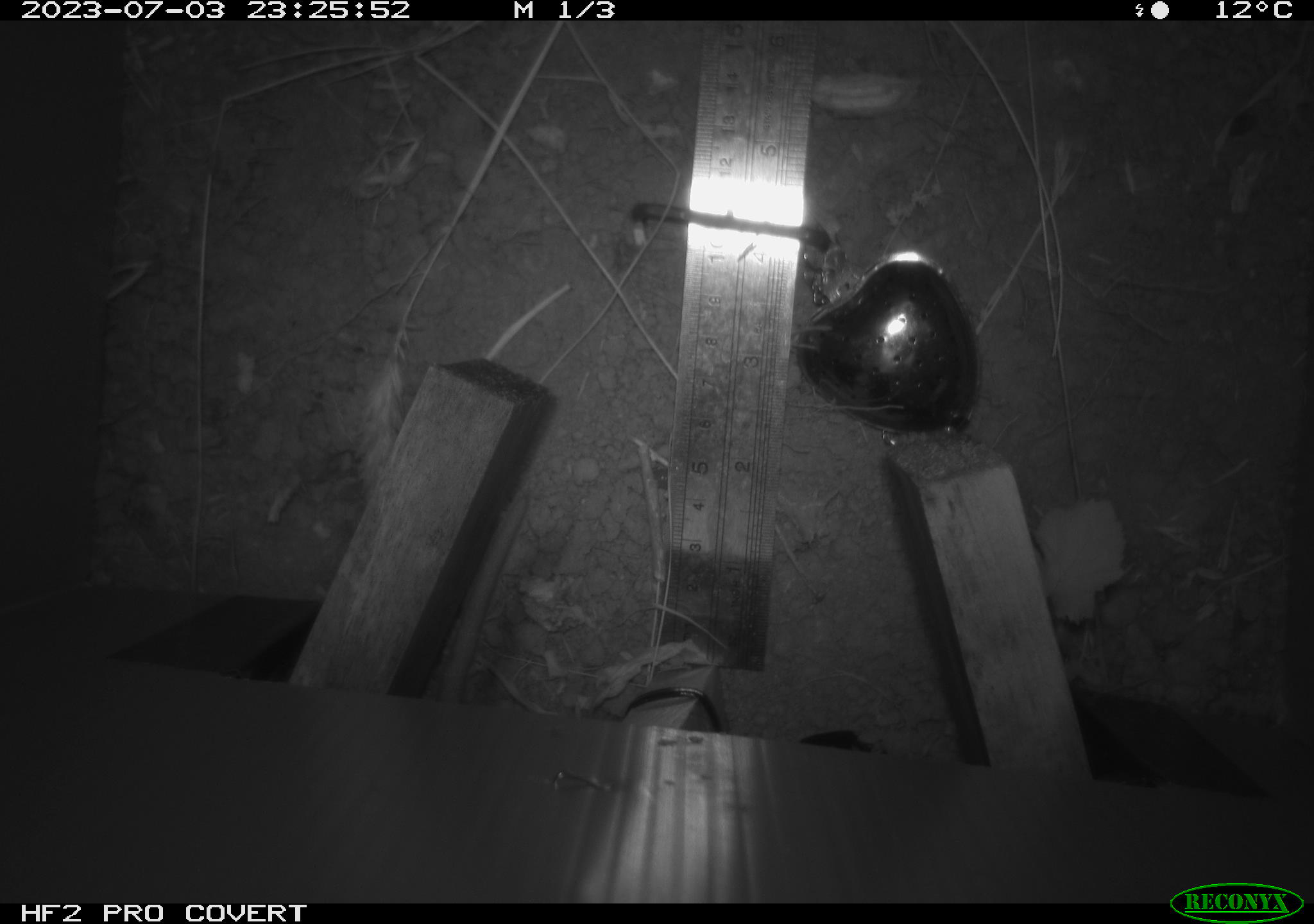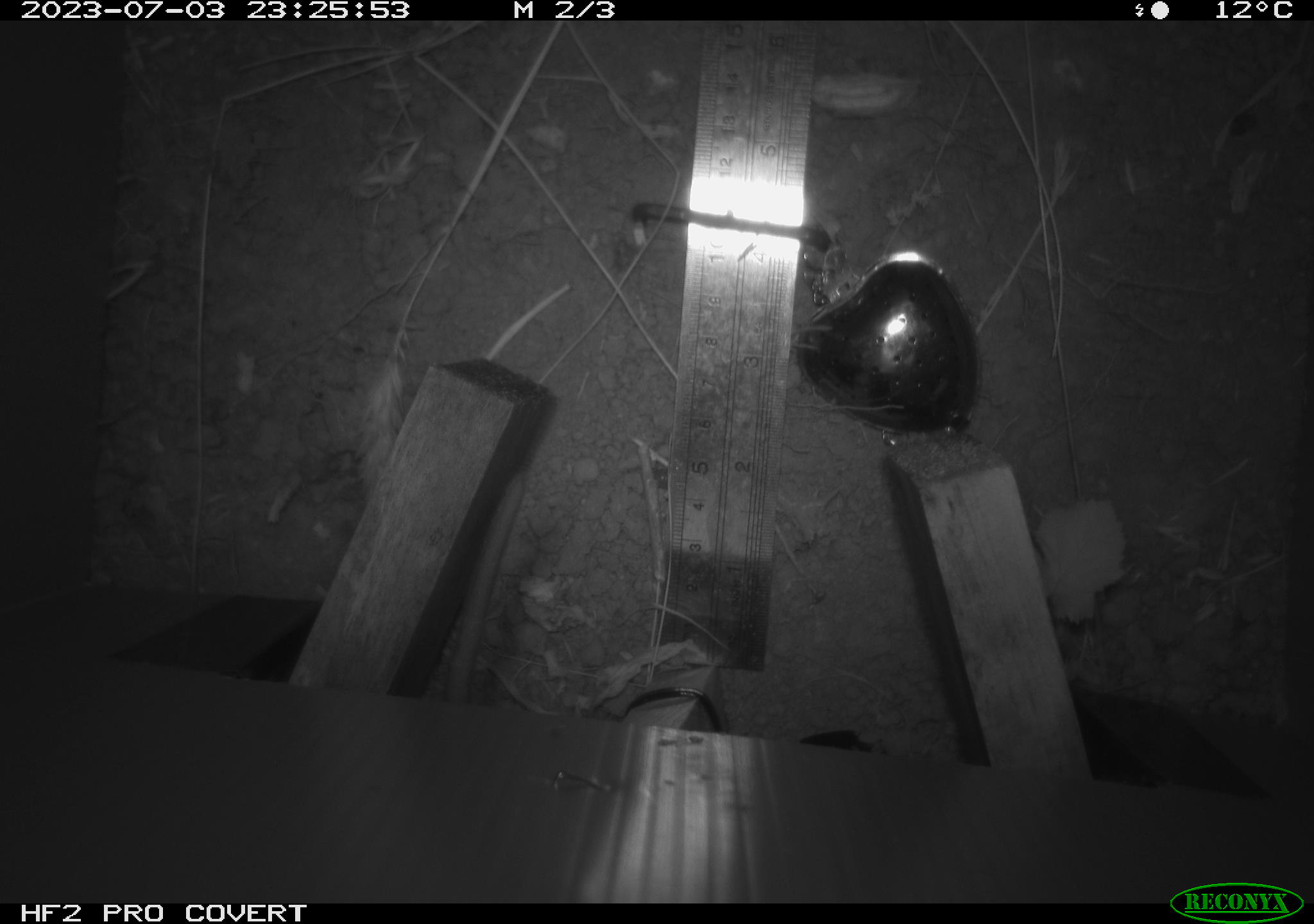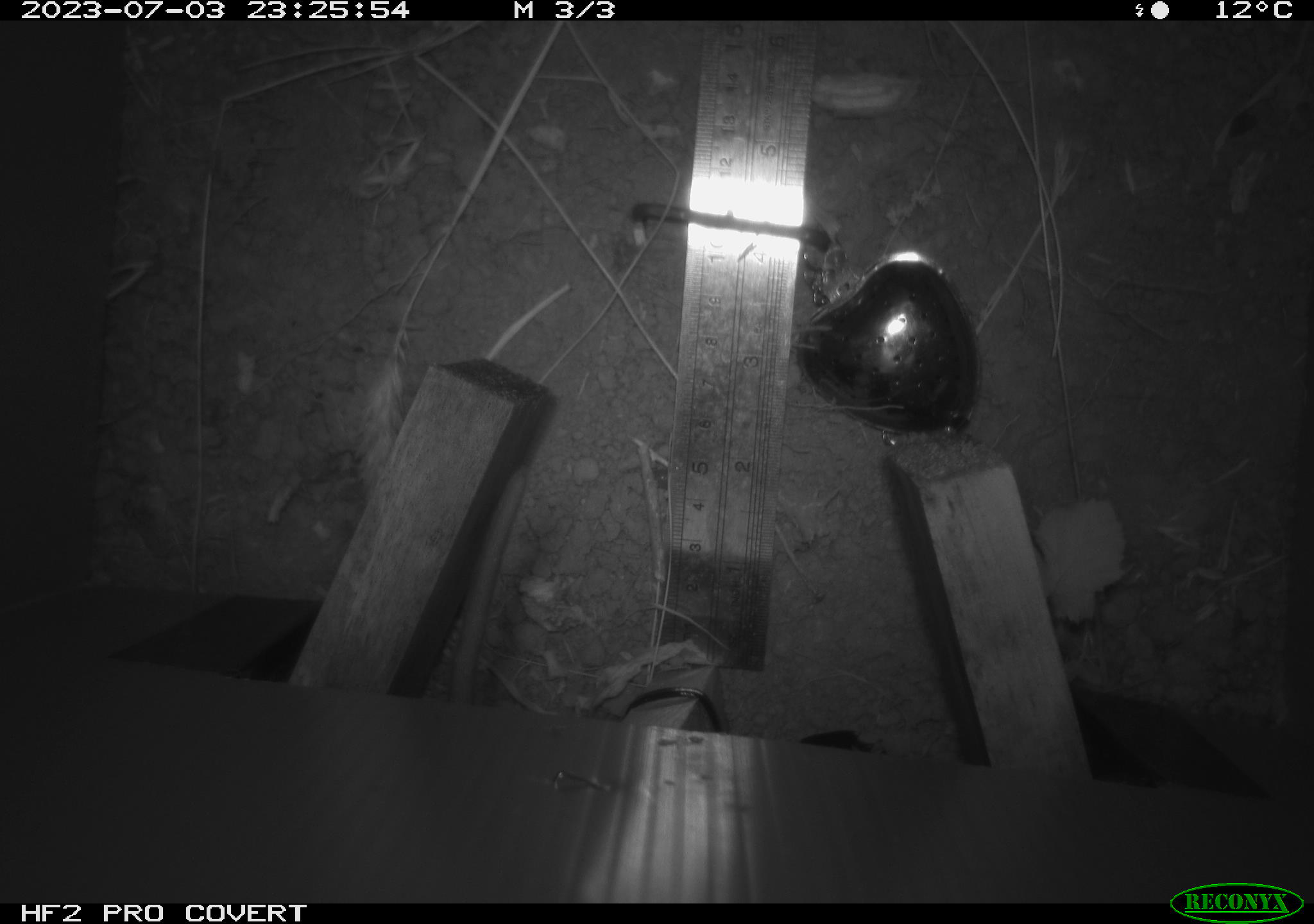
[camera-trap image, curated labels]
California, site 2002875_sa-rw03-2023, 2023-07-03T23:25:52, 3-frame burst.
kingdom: Animalia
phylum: Chordata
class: Mammalia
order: Rodentia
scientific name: Rodentia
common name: mouse species